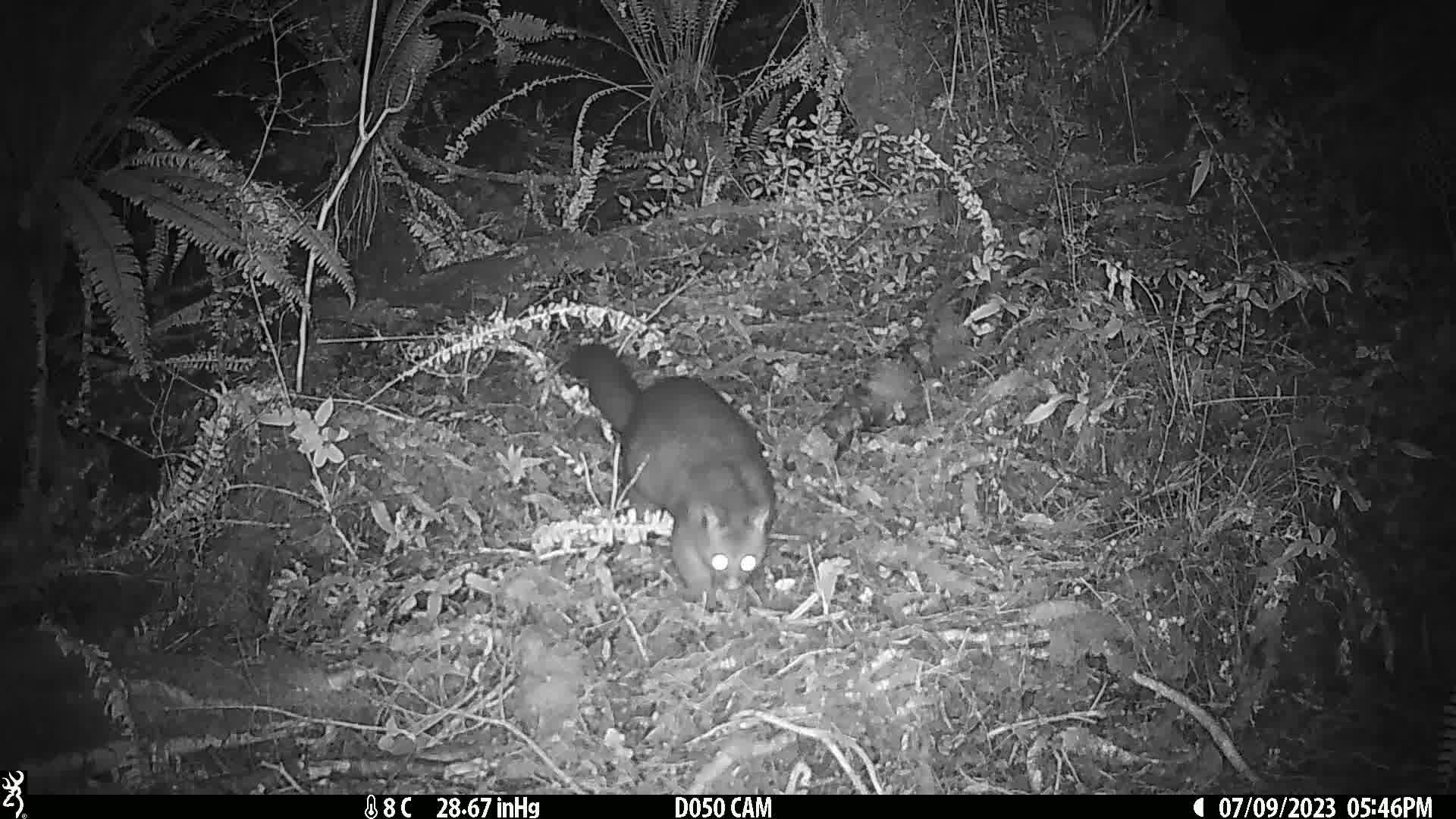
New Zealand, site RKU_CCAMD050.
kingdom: Animalia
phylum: Chordata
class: Mammalia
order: Diprotodontia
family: Phalangeridae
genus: Trichosurus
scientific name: Trichosurus vulpecula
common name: common brushtail possum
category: possum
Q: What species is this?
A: Possum (common brushtail possum) (Trichosurus vulpecula).